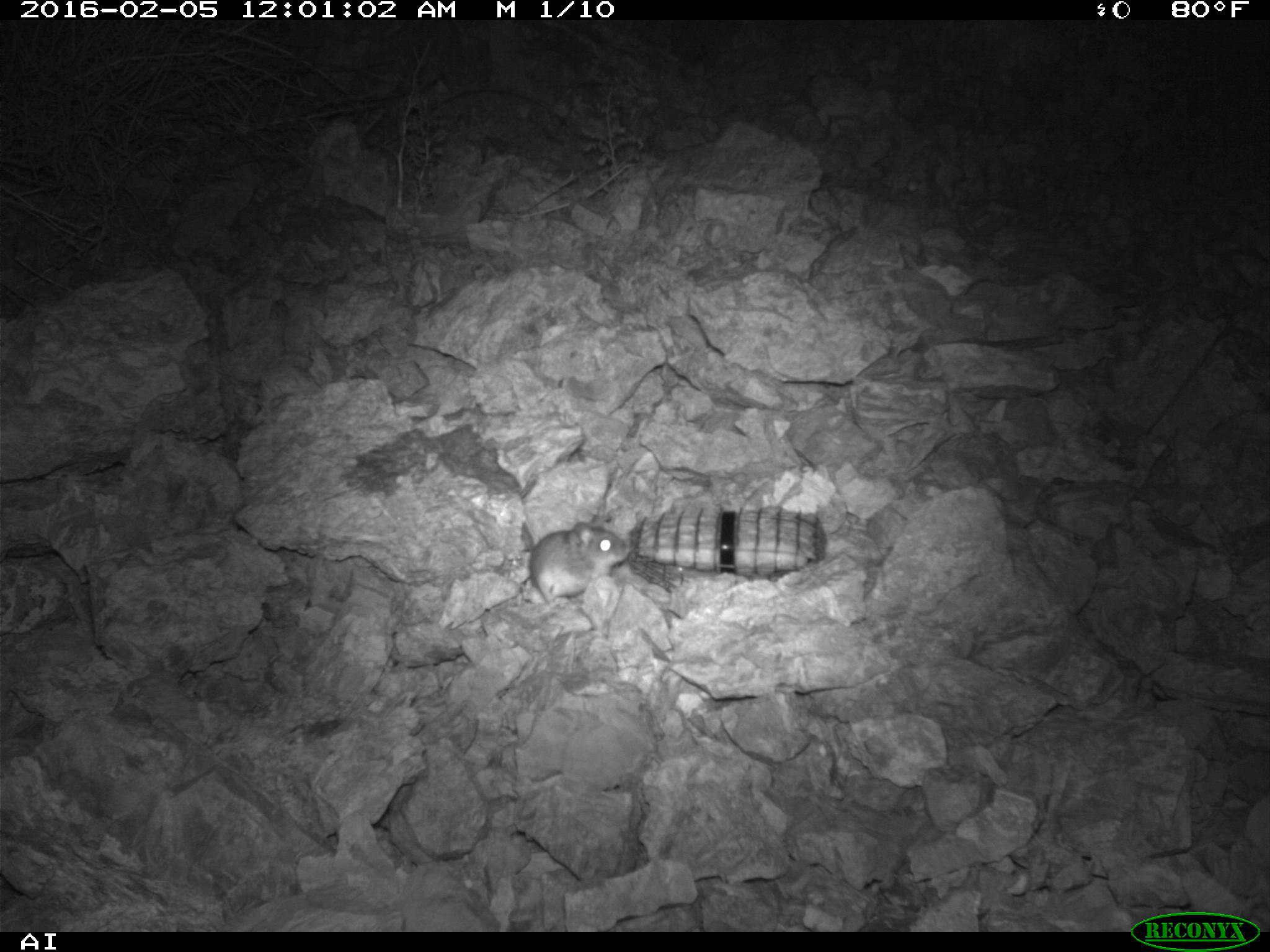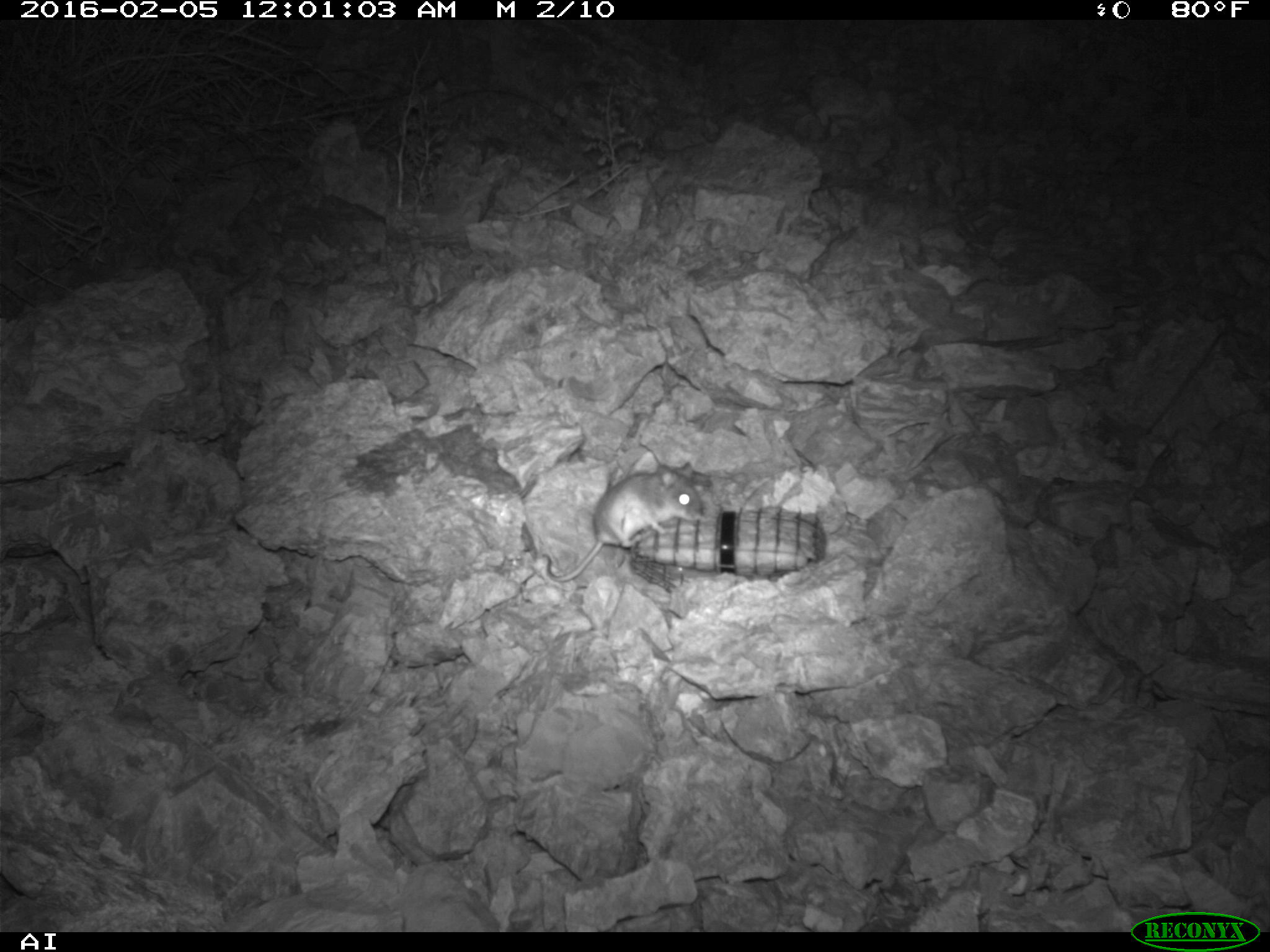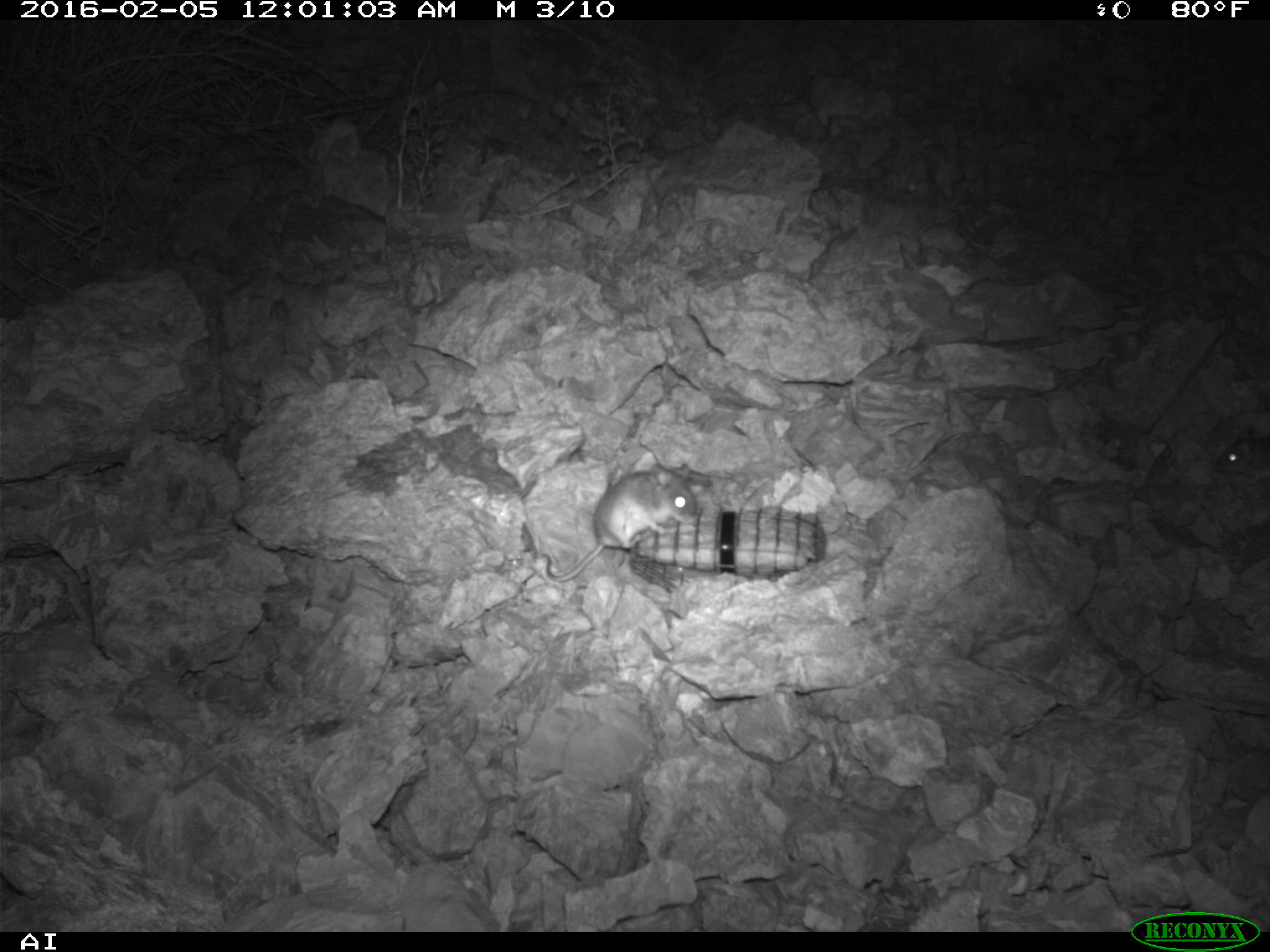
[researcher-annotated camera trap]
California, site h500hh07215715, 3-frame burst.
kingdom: Animalia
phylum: Chordata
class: Mammalia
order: Rodentia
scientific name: Rodentia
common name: rodent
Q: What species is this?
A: Rodent (Rodentia).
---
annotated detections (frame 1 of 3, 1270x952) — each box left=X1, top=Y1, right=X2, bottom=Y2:
rodent: left=526, top=523, right=628, bottom=606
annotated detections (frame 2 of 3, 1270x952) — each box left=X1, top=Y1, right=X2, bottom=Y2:
rodent: left=542, top=462, right=702, bottom=581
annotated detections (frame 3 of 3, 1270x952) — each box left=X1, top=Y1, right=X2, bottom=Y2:
rodent: left=543, top=463, right=703, bottom=583; left=1214, top=436, right=1269, bottom=483